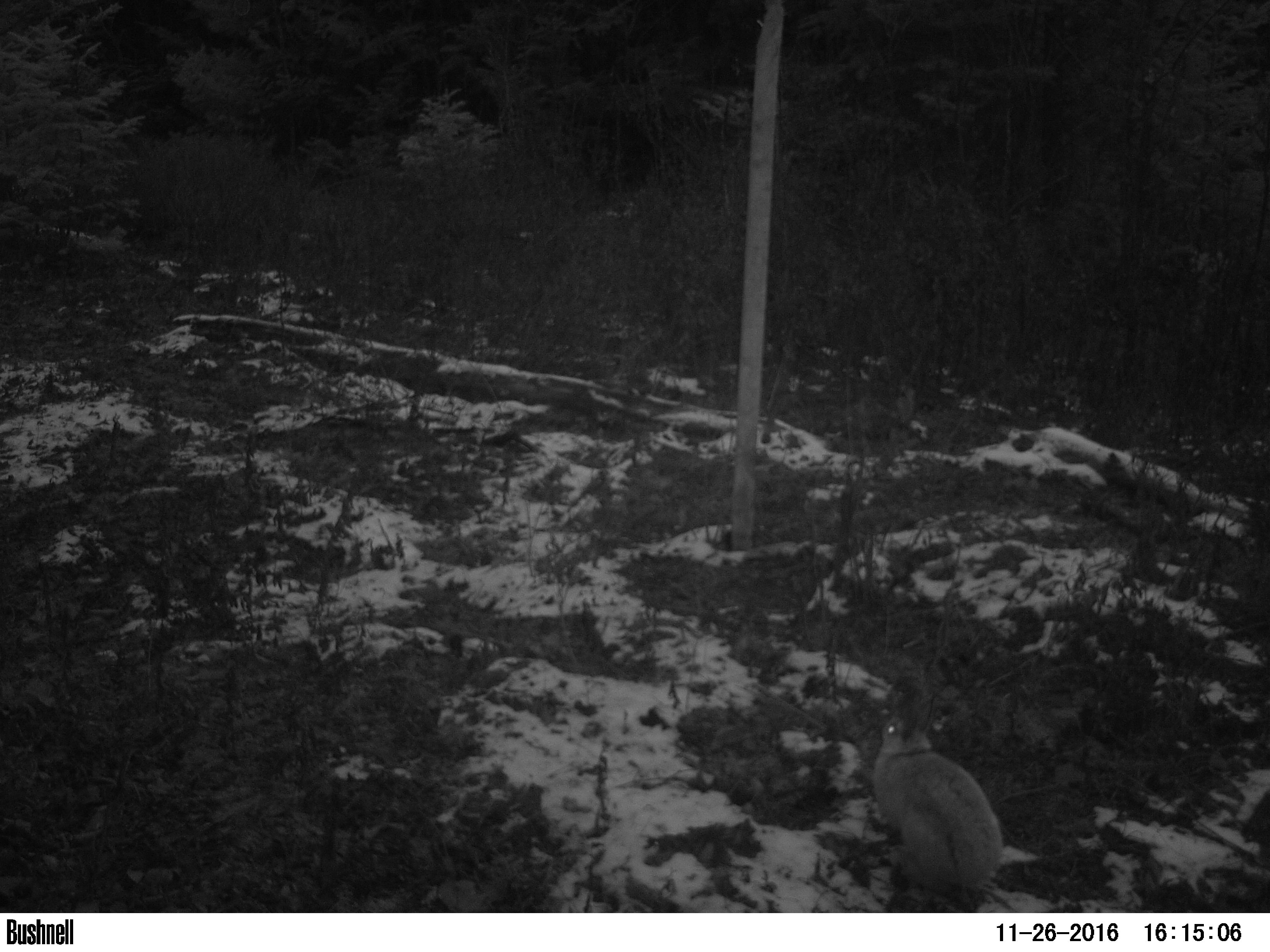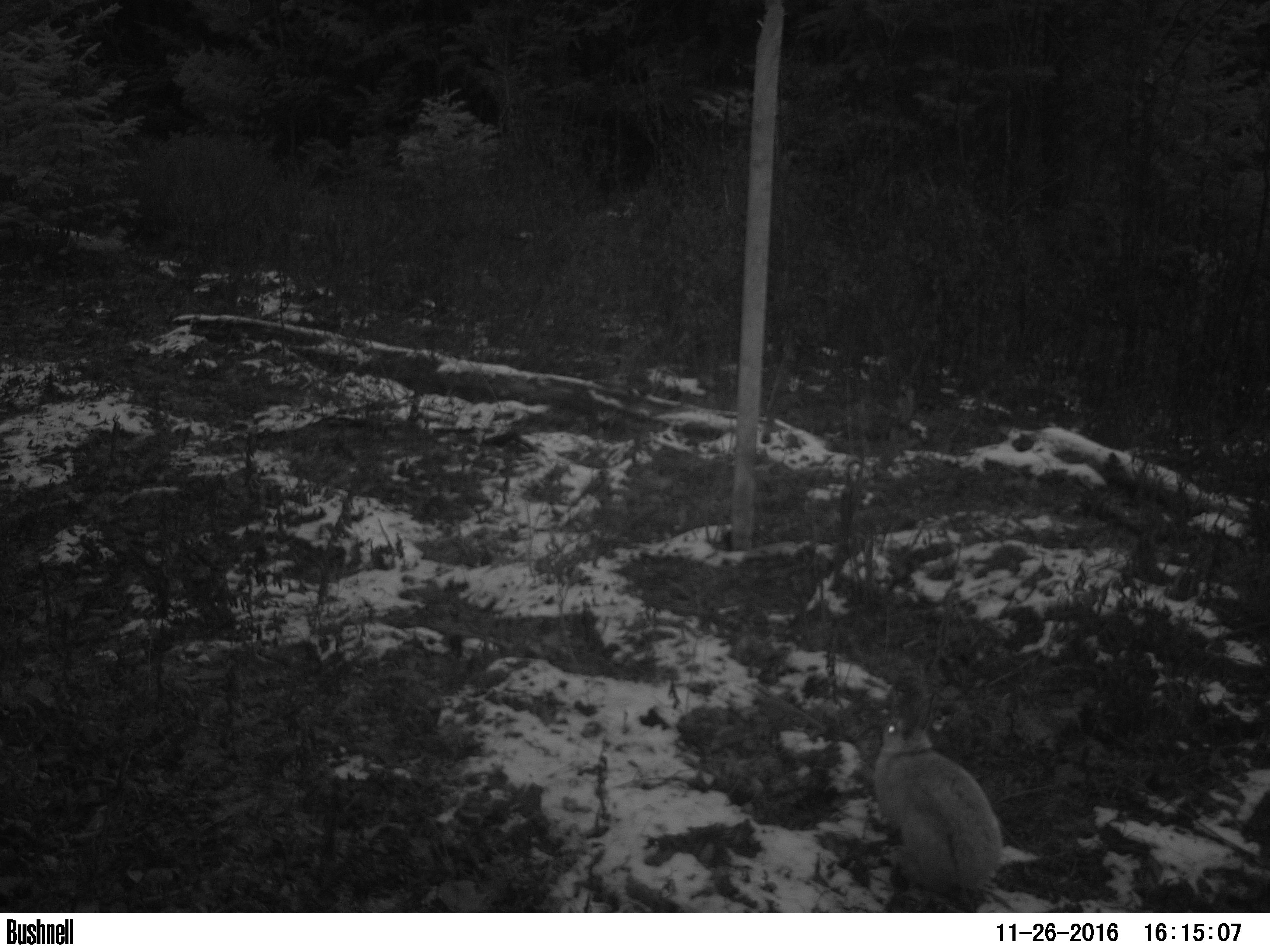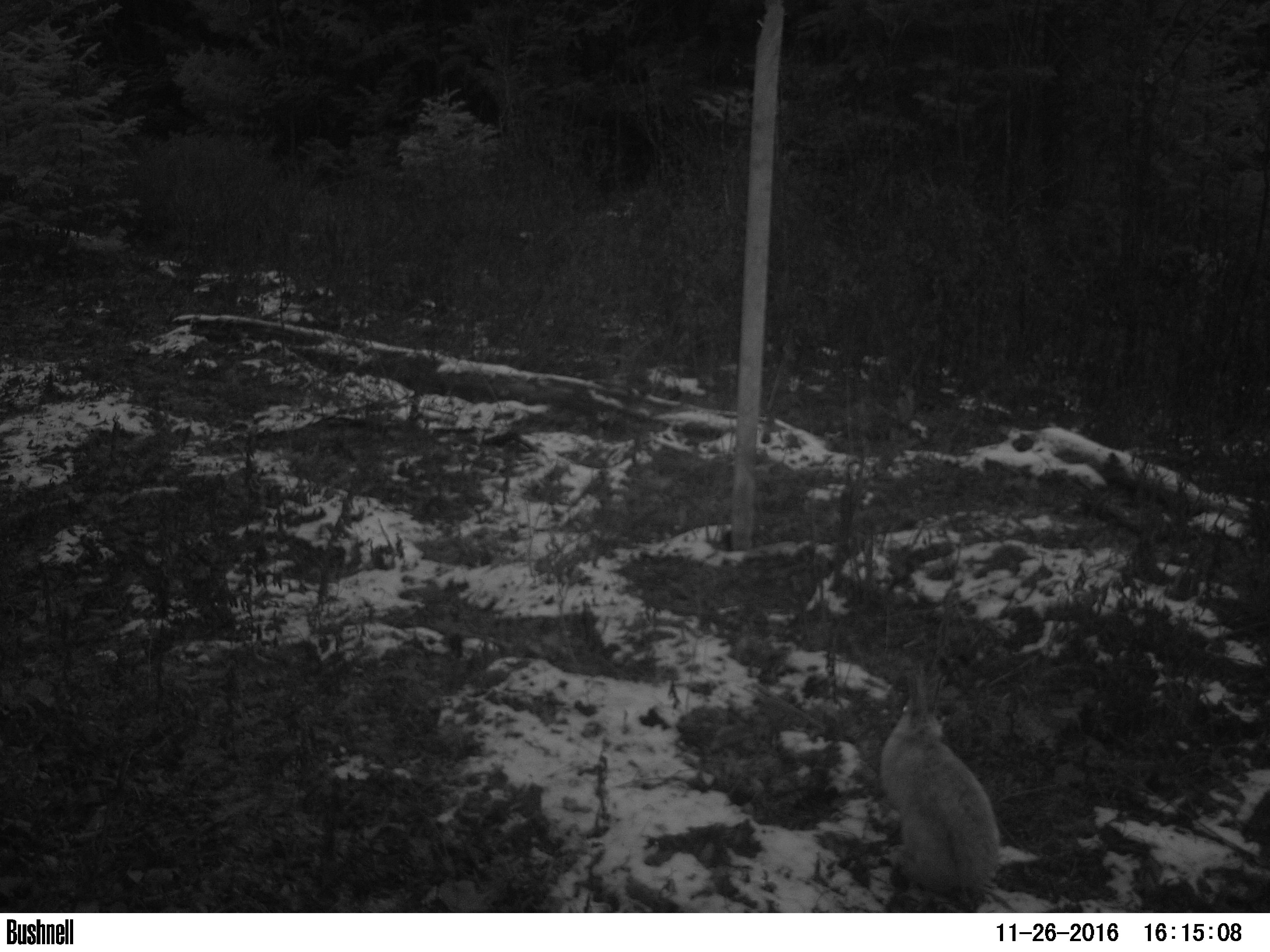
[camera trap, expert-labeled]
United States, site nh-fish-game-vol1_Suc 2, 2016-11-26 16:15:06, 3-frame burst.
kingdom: Animalia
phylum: Chordata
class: Mammalia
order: Lagomorpha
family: Leporidae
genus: Lepus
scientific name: Lepus americanus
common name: snowshoe hare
Snowshoe hare (Lepus americanus).